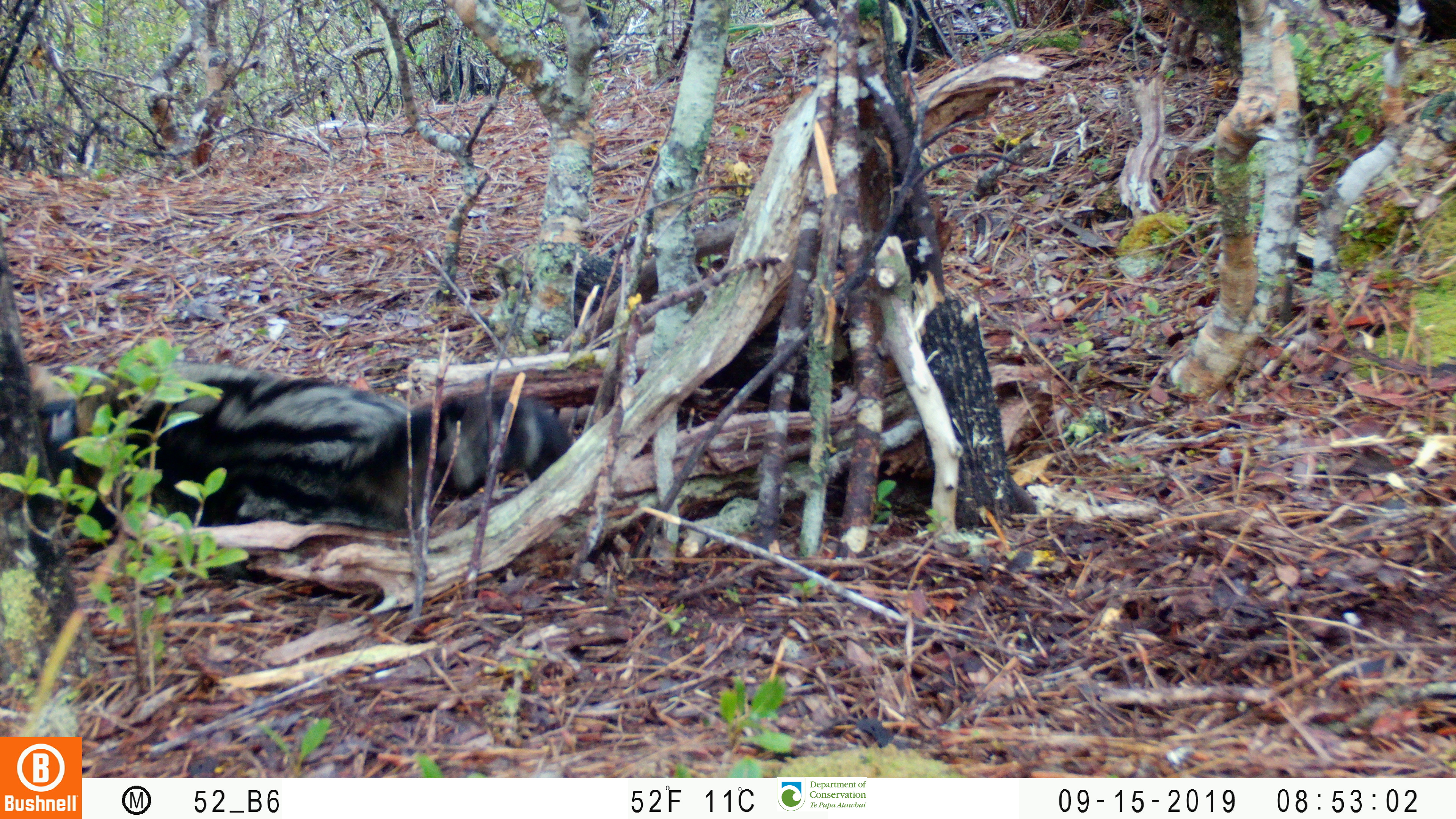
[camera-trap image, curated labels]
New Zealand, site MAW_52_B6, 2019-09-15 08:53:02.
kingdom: Animalia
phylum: Chordata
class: Mammalia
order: Carnivora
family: Felidae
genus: Felis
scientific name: Felis catus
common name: domestic cat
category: cat